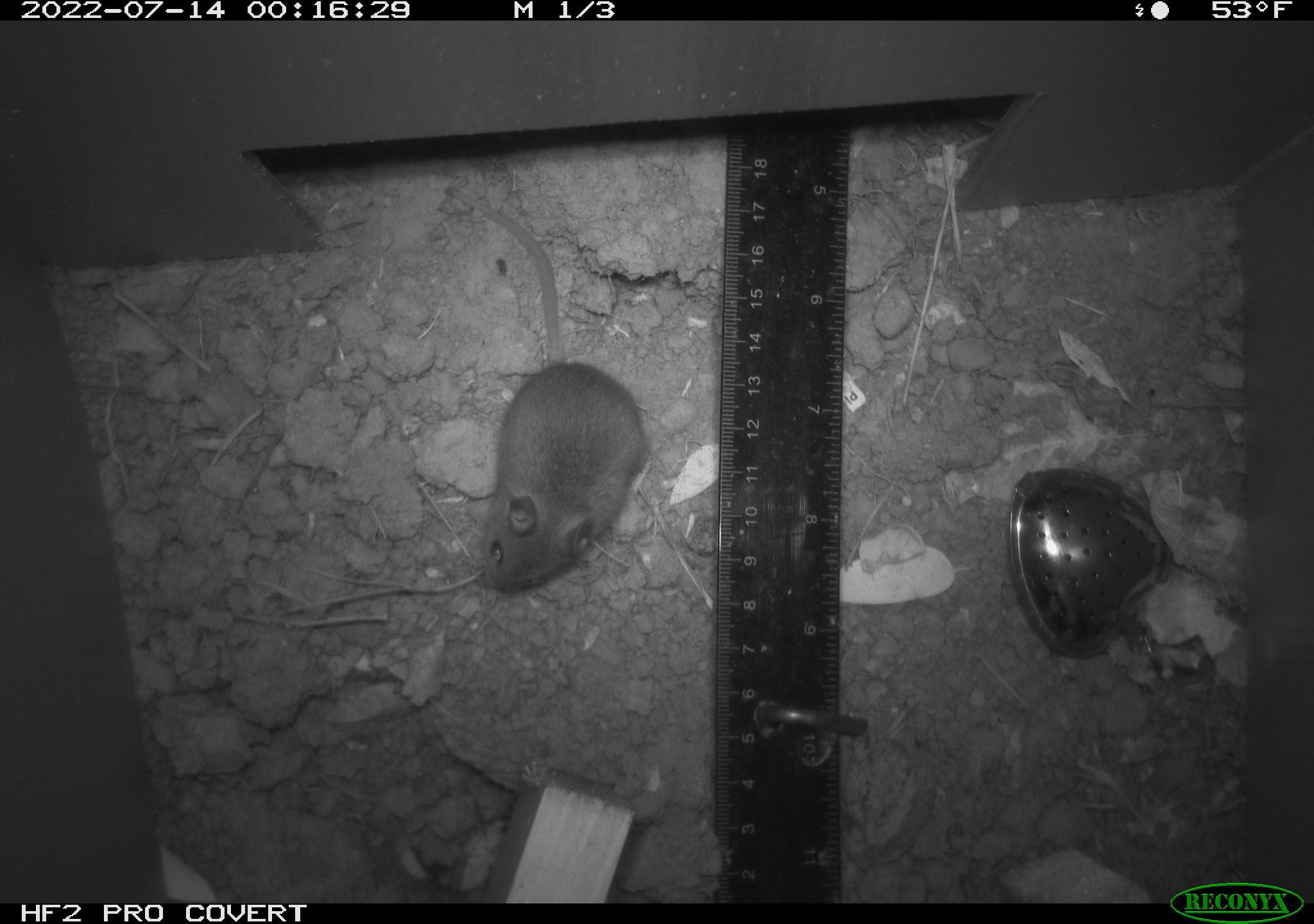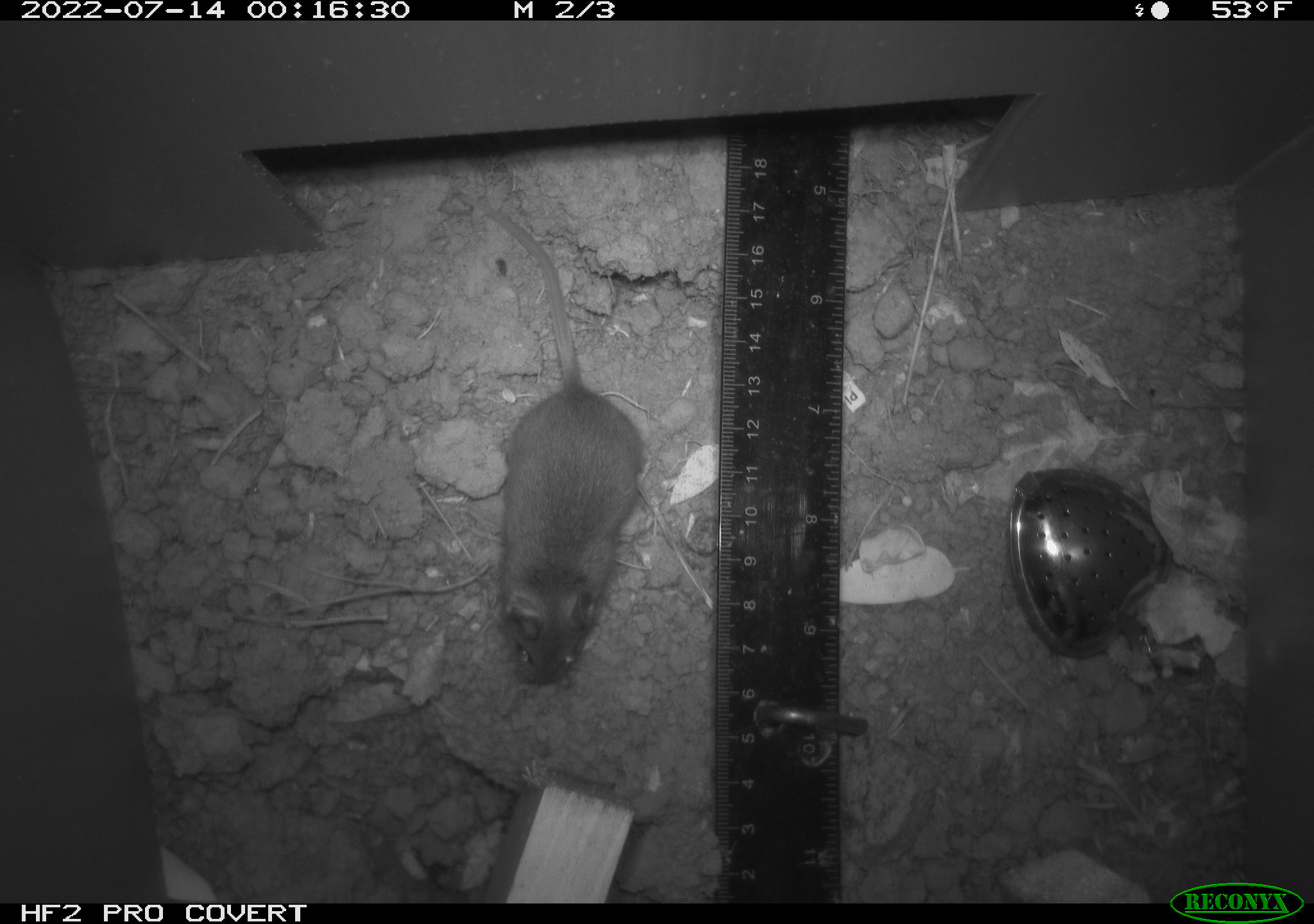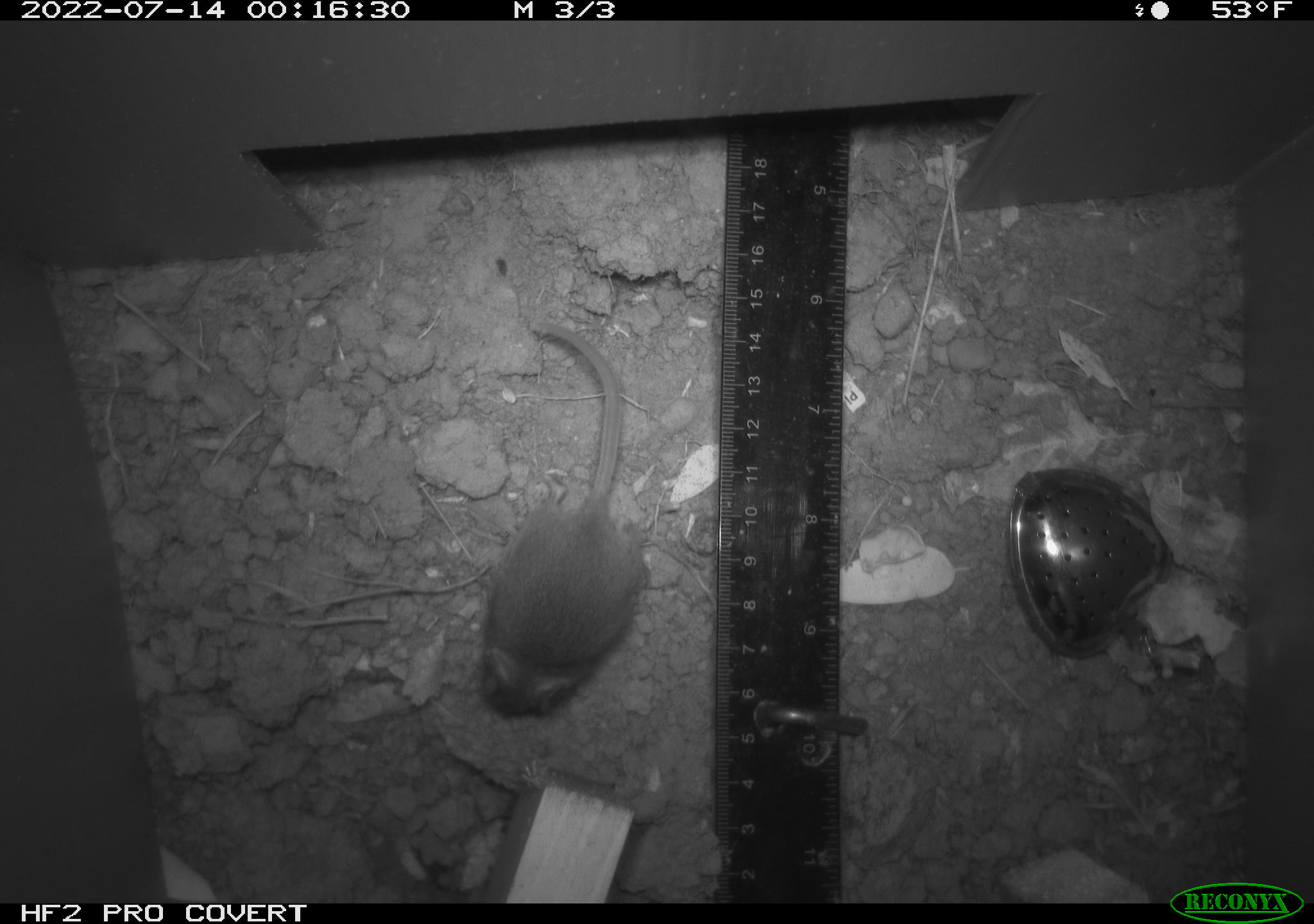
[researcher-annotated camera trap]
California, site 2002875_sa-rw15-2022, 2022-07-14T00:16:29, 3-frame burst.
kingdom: Animalia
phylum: Chordata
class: Mammalia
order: Rodentia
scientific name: Rodentia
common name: mouse species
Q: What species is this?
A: Mouse species (Rodentia).